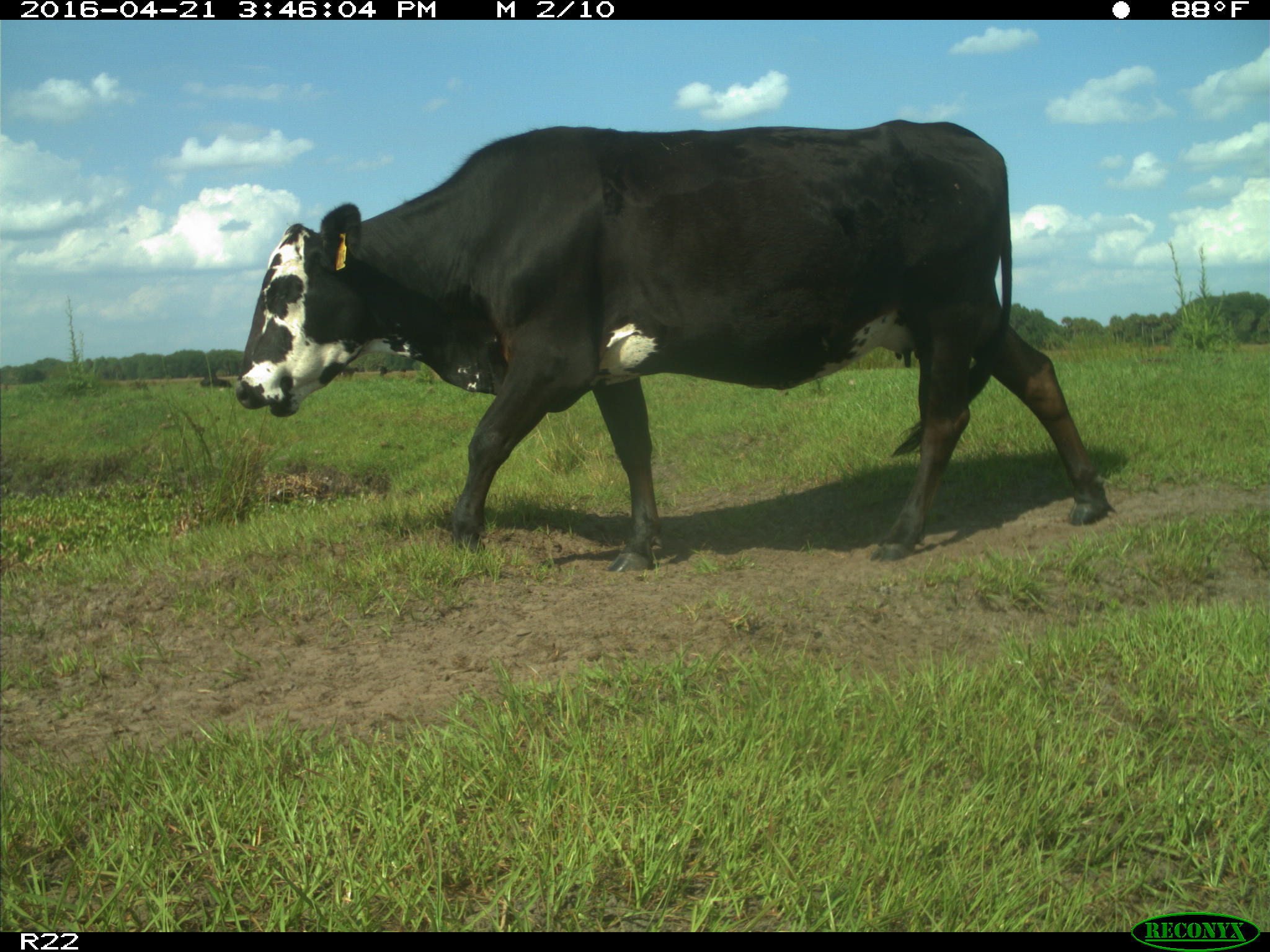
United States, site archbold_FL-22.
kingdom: Animalia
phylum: Chordata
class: Mammalia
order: Artiodactyla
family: Bovidae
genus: Bos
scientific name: Bos taurus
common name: domestic cow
Bos taurus (domestic cow).